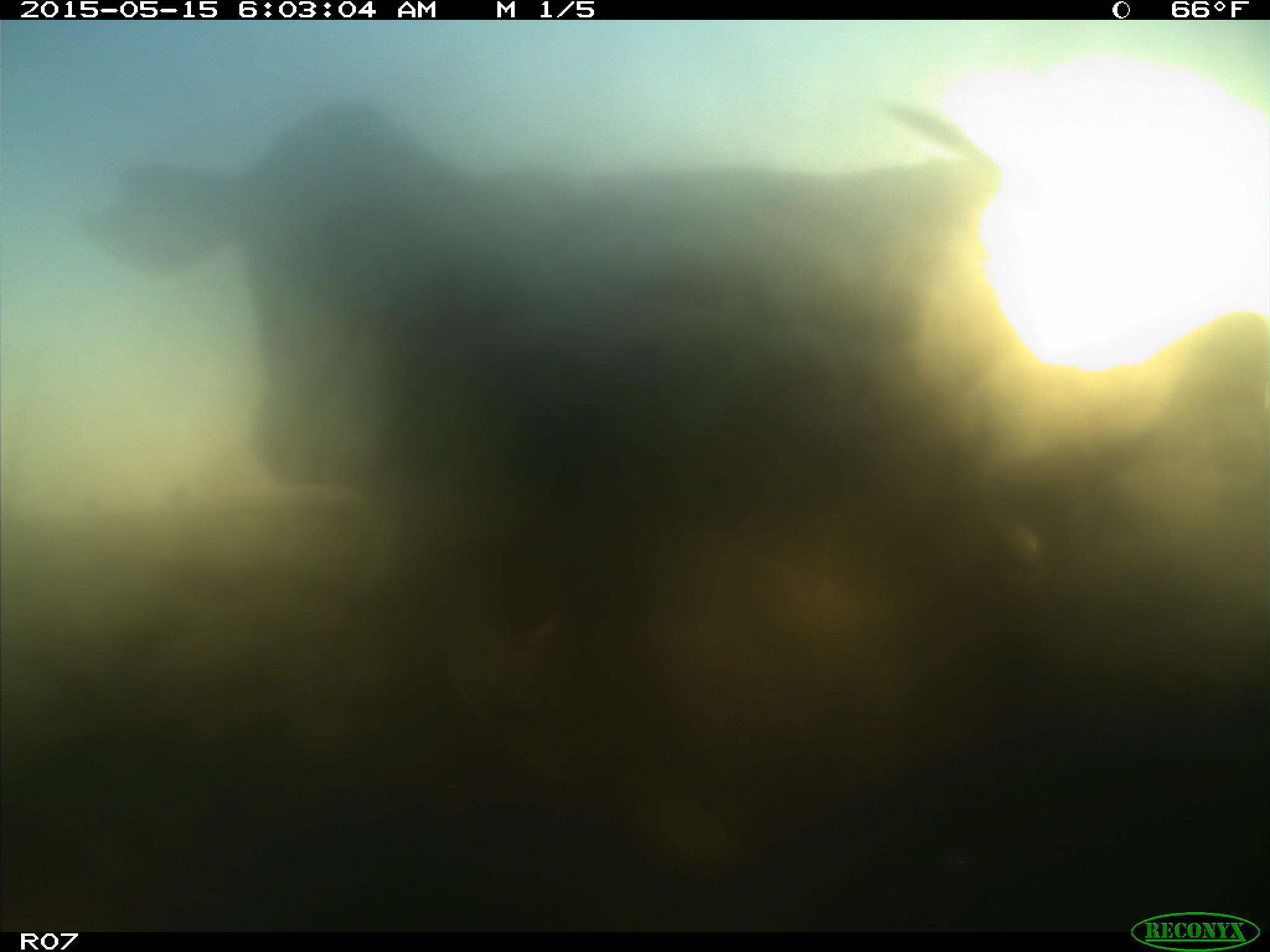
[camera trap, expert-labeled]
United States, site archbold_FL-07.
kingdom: Animalia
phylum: Chordata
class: Mammalia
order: Artiodactyla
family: Bovidae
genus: Bos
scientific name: Bos taurus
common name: domestic cow